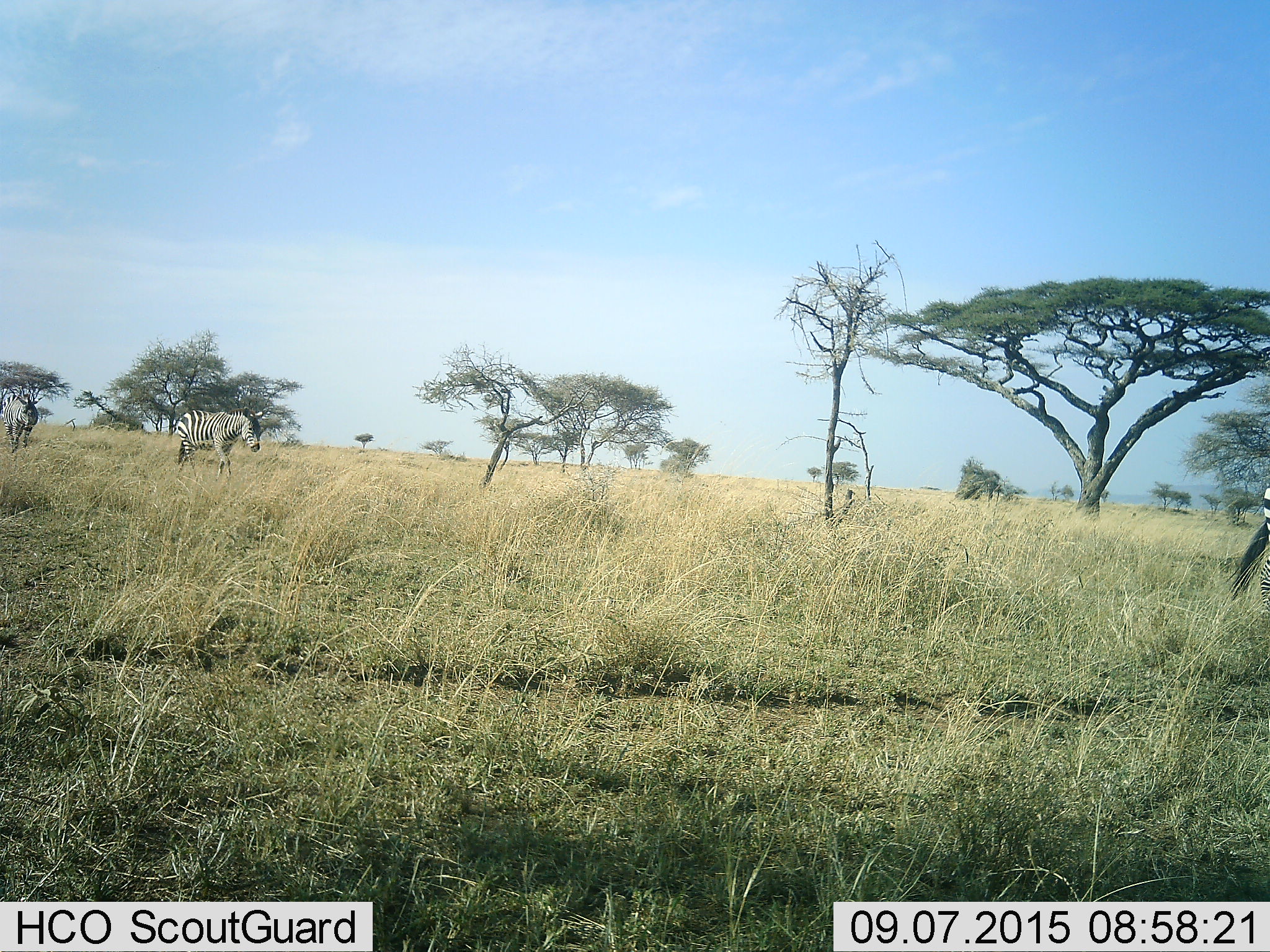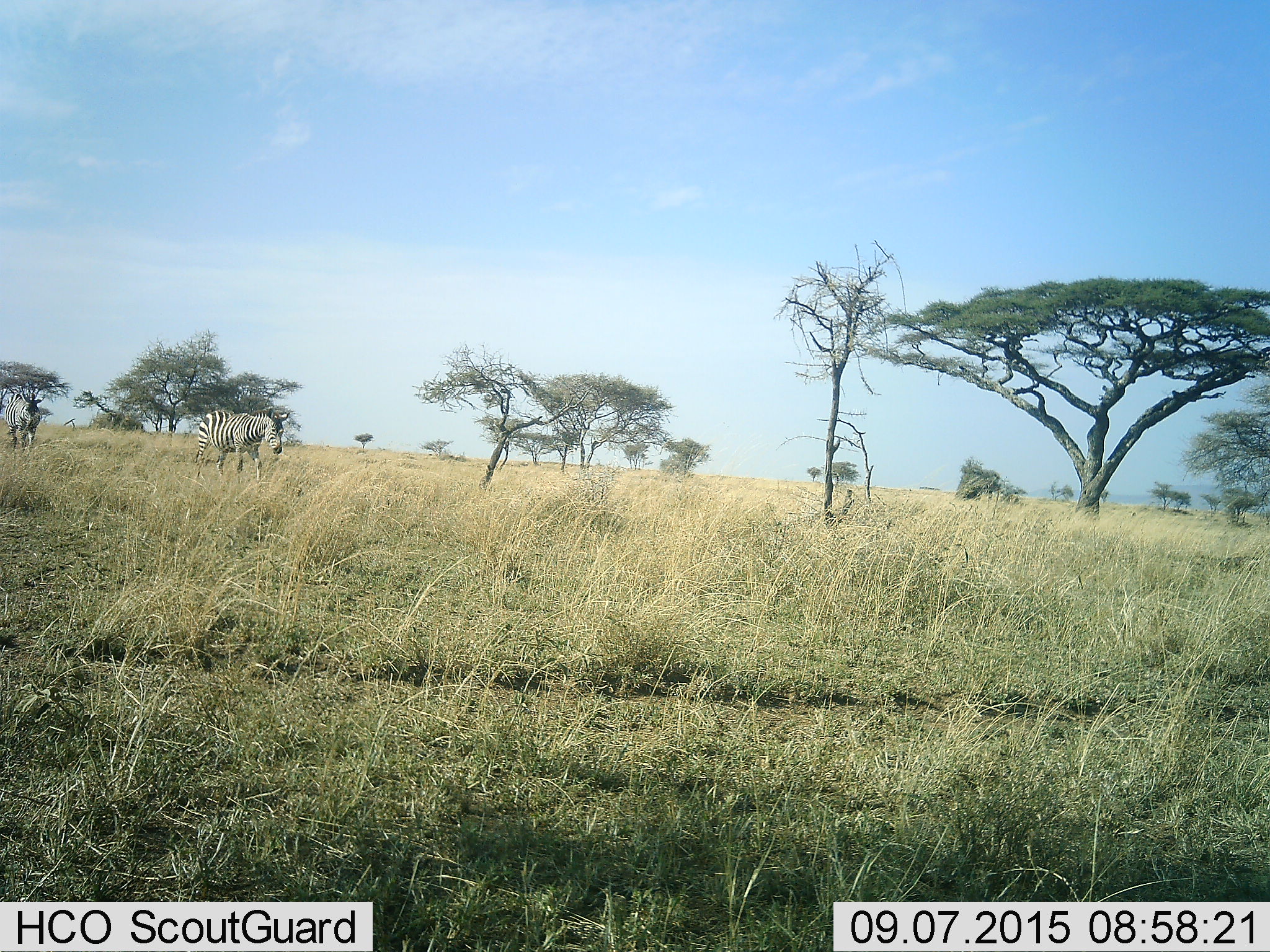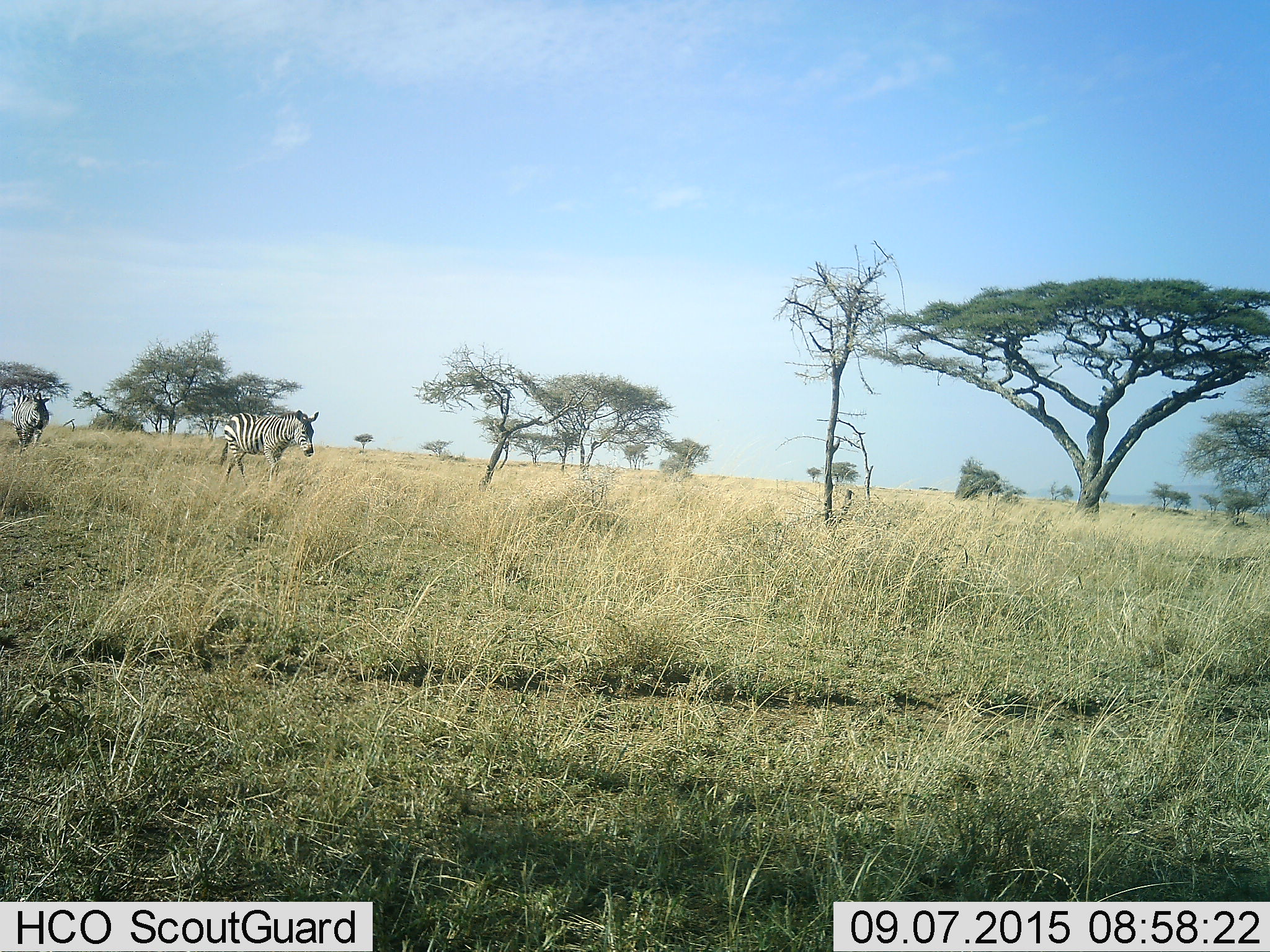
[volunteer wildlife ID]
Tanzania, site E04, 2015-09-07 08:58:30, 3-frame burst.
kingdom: Animalia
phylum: Chordata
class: Mammalia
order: Perissodactyla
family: Equidae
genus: Equus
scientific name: Equus quagga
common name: plains zebra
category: zebra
Zebra (plains zebra) (Equus quagga), count 3. Behavior (volunteer vote fractions): standing 5%, resting 0%, moving 100%, interacting 0%. Young present (vote fraction): 0%. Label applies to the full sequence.